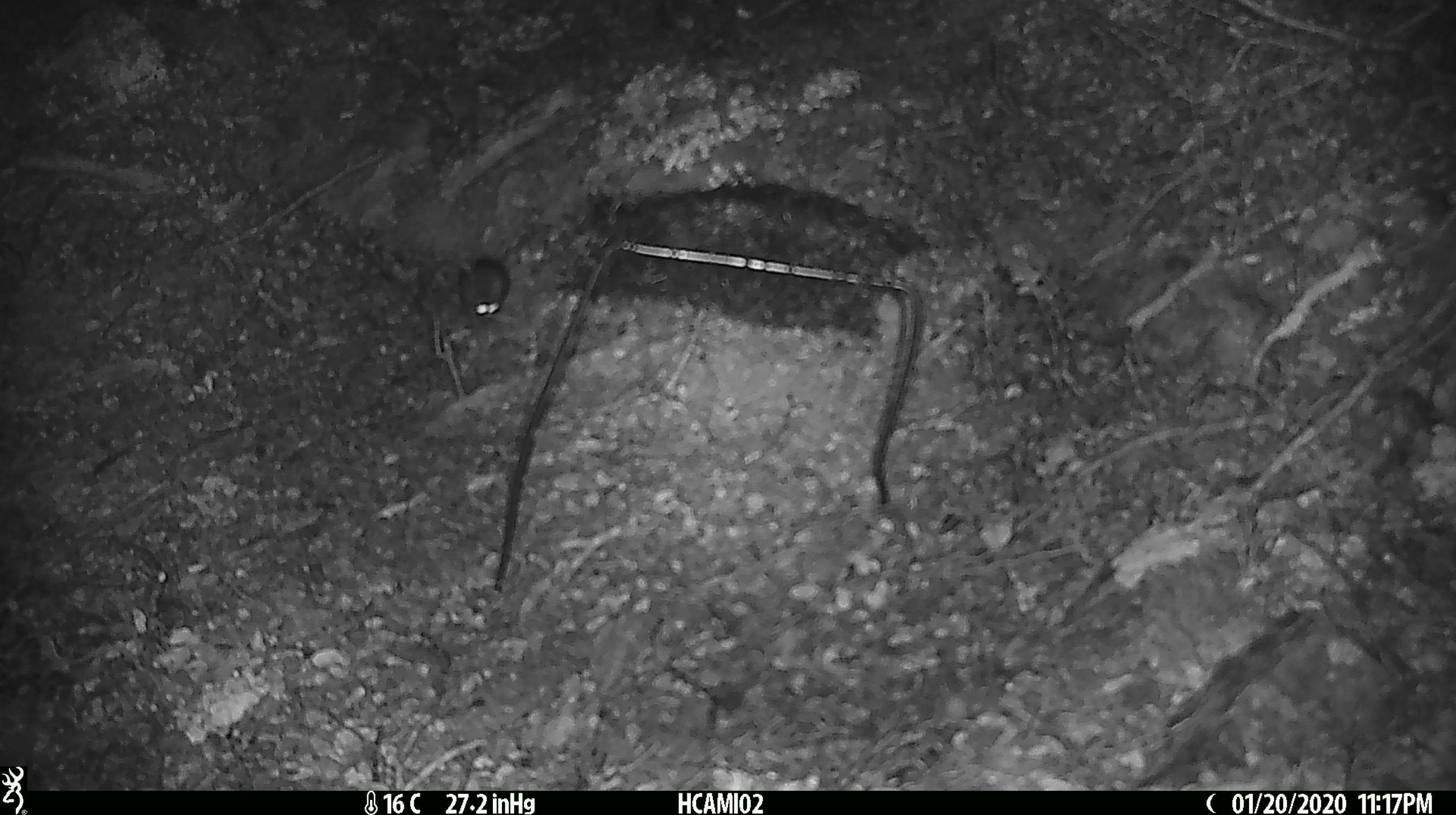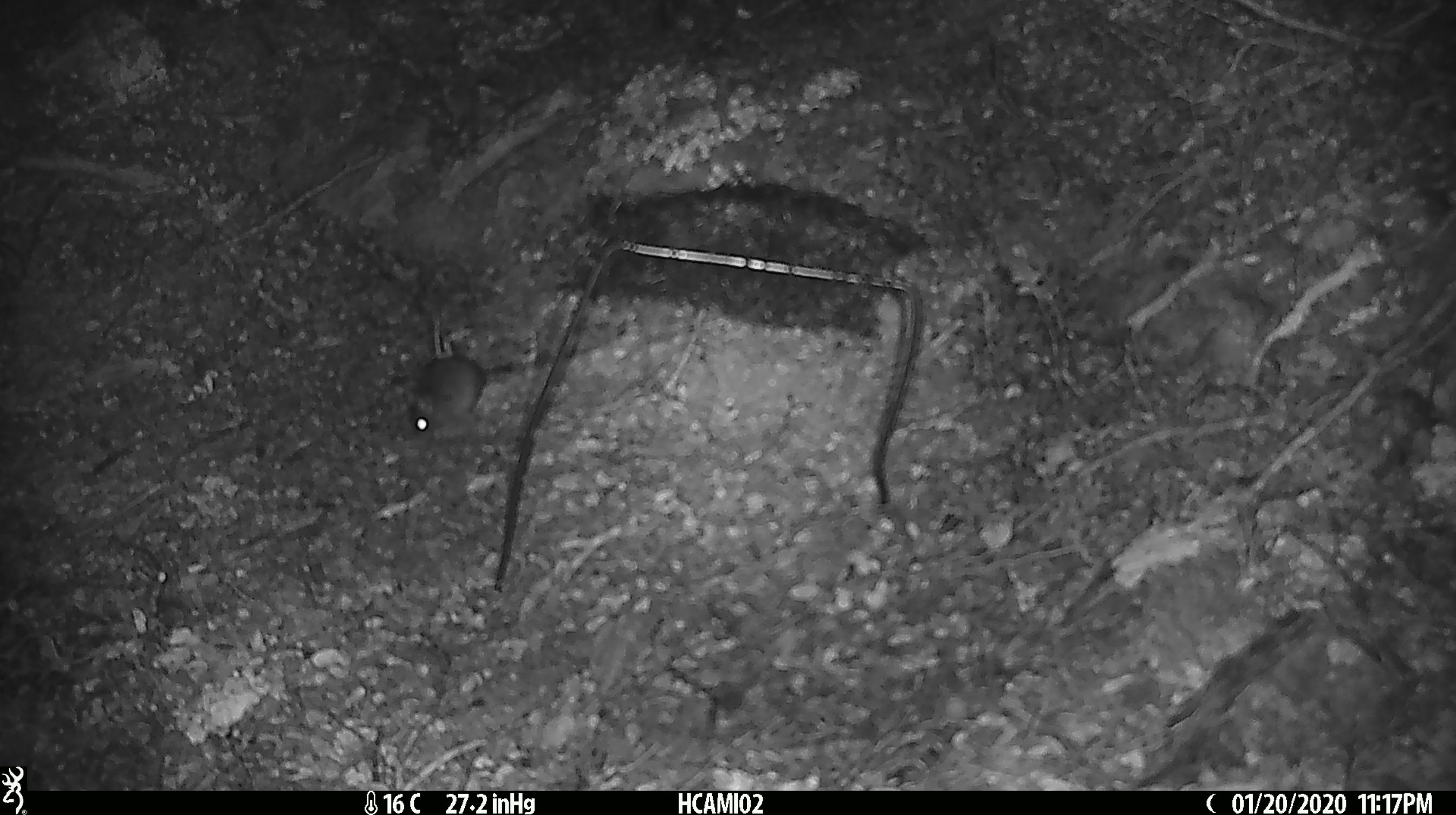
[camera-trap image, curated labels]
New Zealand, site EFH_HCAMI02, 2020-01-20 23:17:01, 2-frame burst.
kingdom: Animalia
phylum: Chordata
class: Mammalia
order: Rodentia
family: Muridae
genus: Mus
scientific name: Mus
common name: mouse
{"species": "mouse (Mus)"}